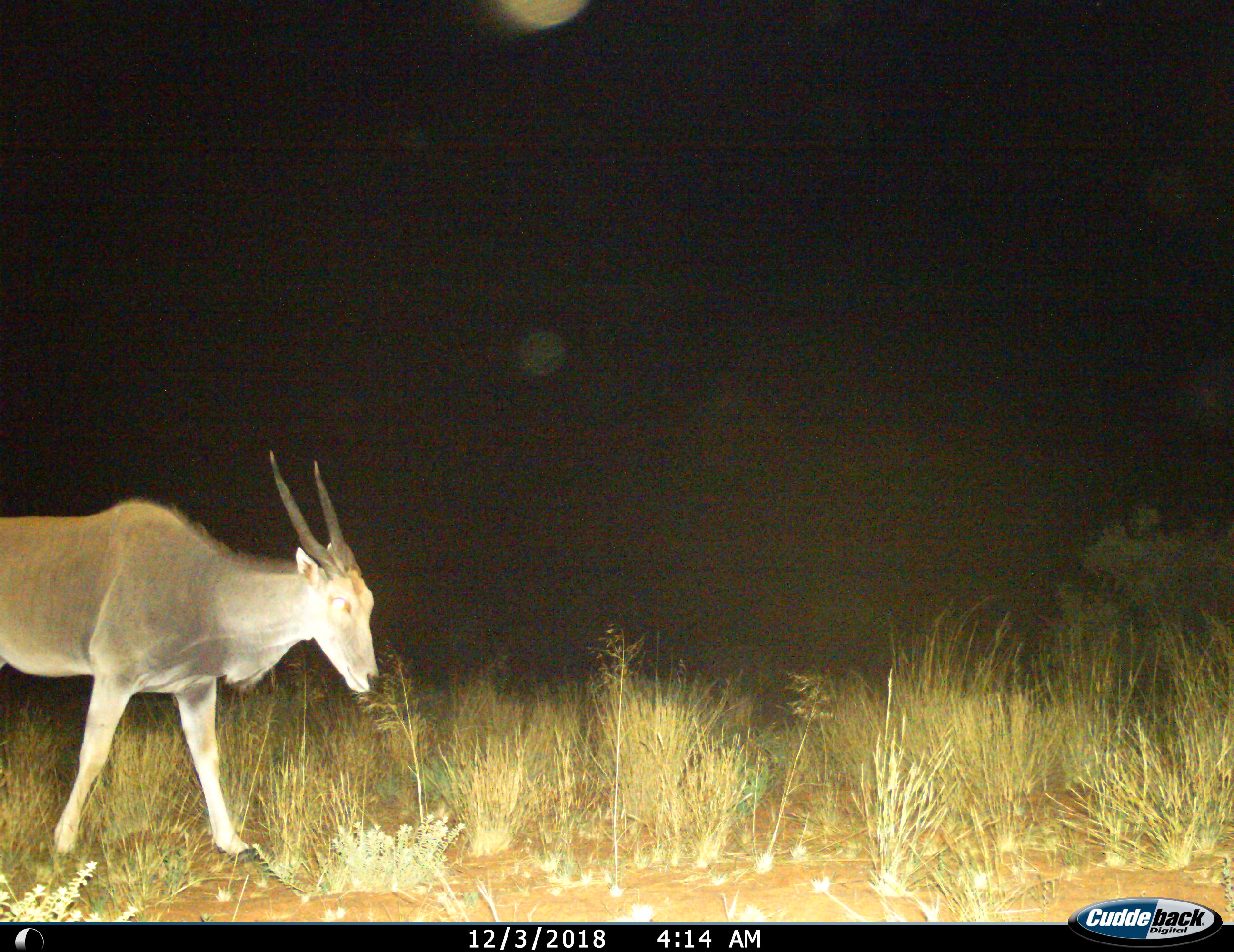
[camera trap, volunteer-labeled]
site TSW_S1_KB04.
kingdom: Animalia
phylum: Chordata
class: Mammalia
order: Artiodactyla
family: Bovidae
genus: Tragelaphus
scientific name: Tragelaphus oryx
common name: eland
Eland (Tragelaphus oryx), count 1. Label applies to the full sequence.